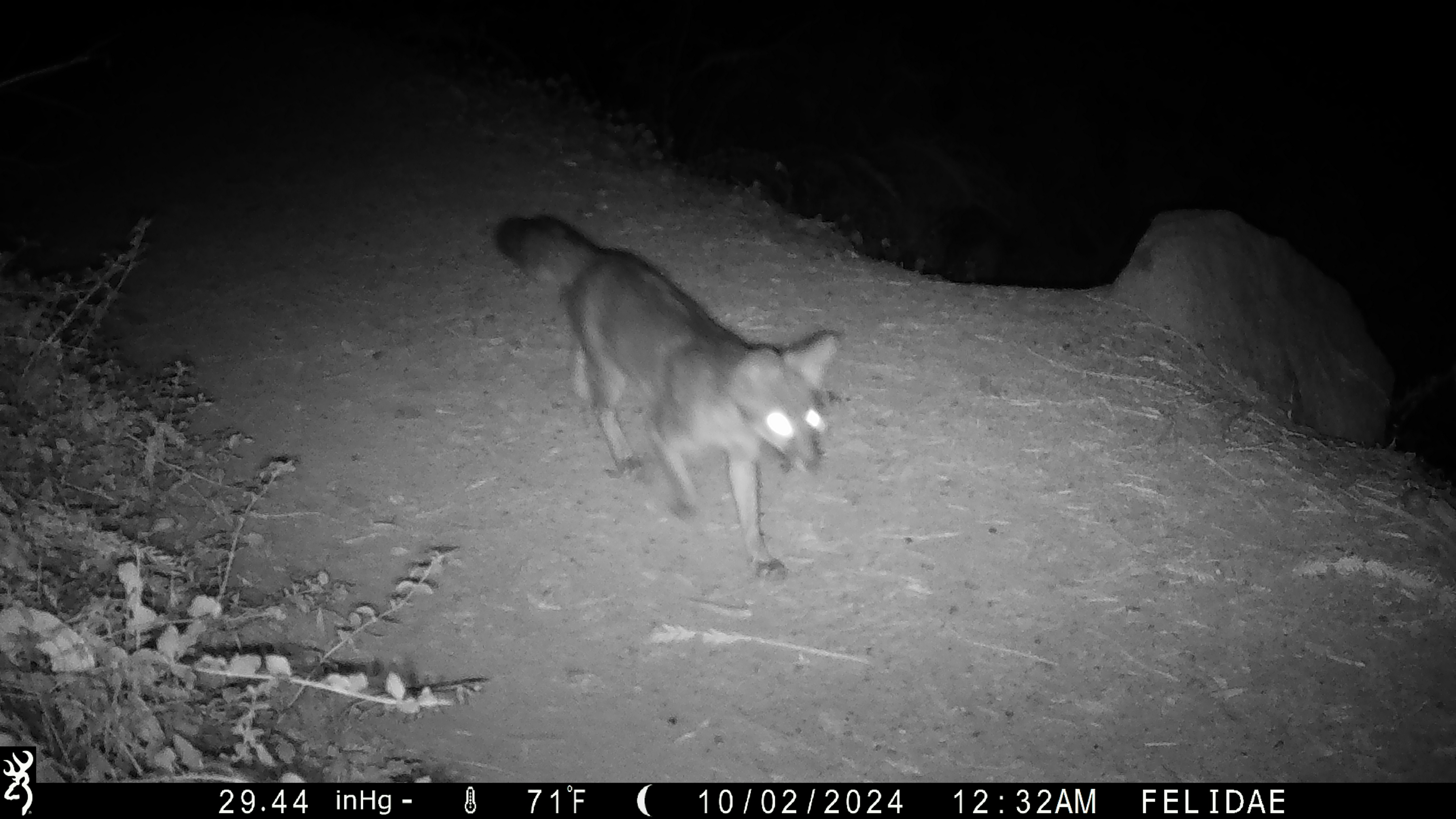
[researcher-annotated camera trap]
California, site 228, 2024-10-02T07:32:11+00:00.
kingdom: Animalia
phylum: Chordata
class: Mammalia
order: Carnivora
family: Canidae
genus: Urocyon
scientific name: Urocyon cinereoargenteus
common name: gray fox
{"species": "gray fox (Urocyon cinereoargenteus)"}